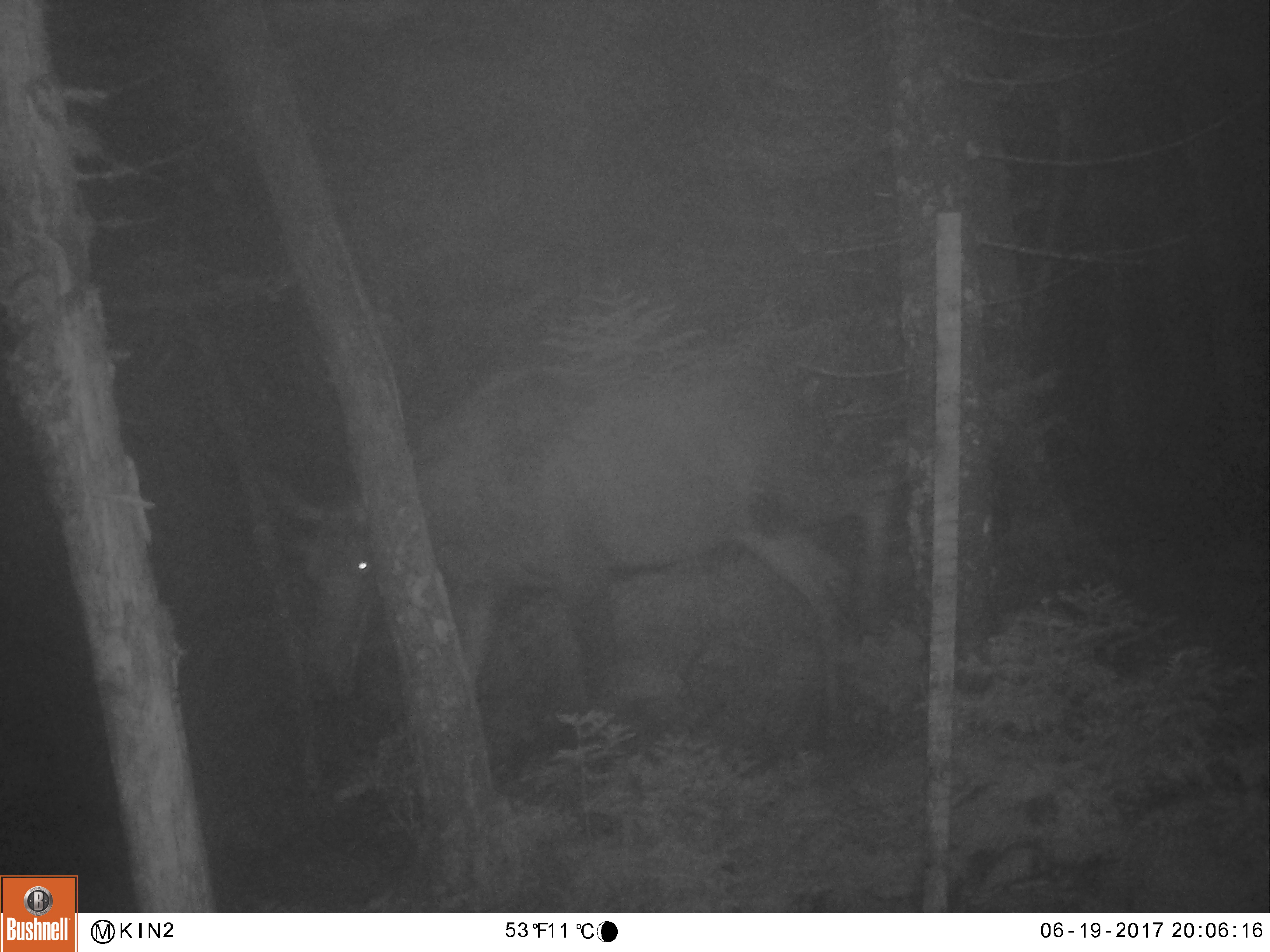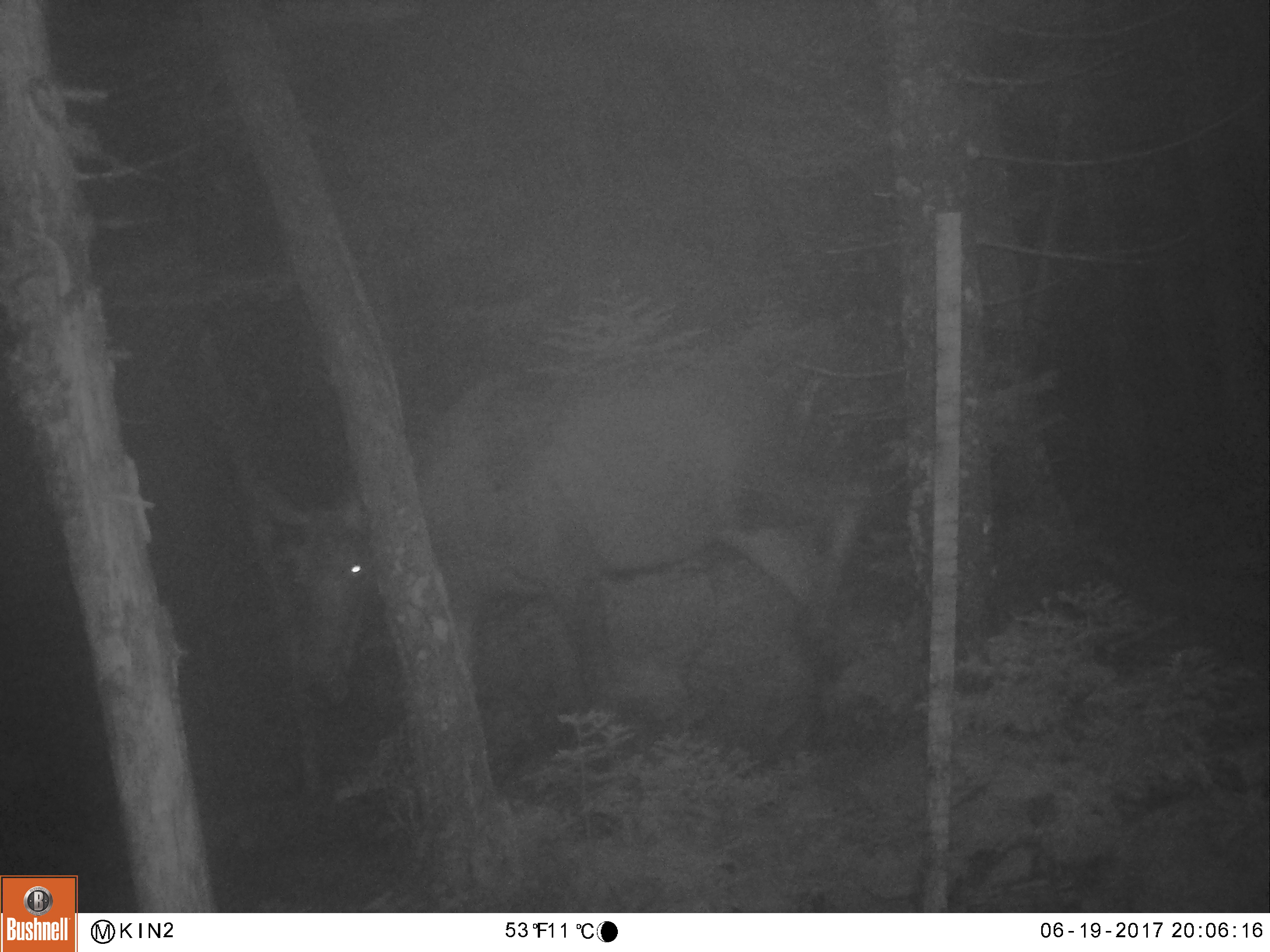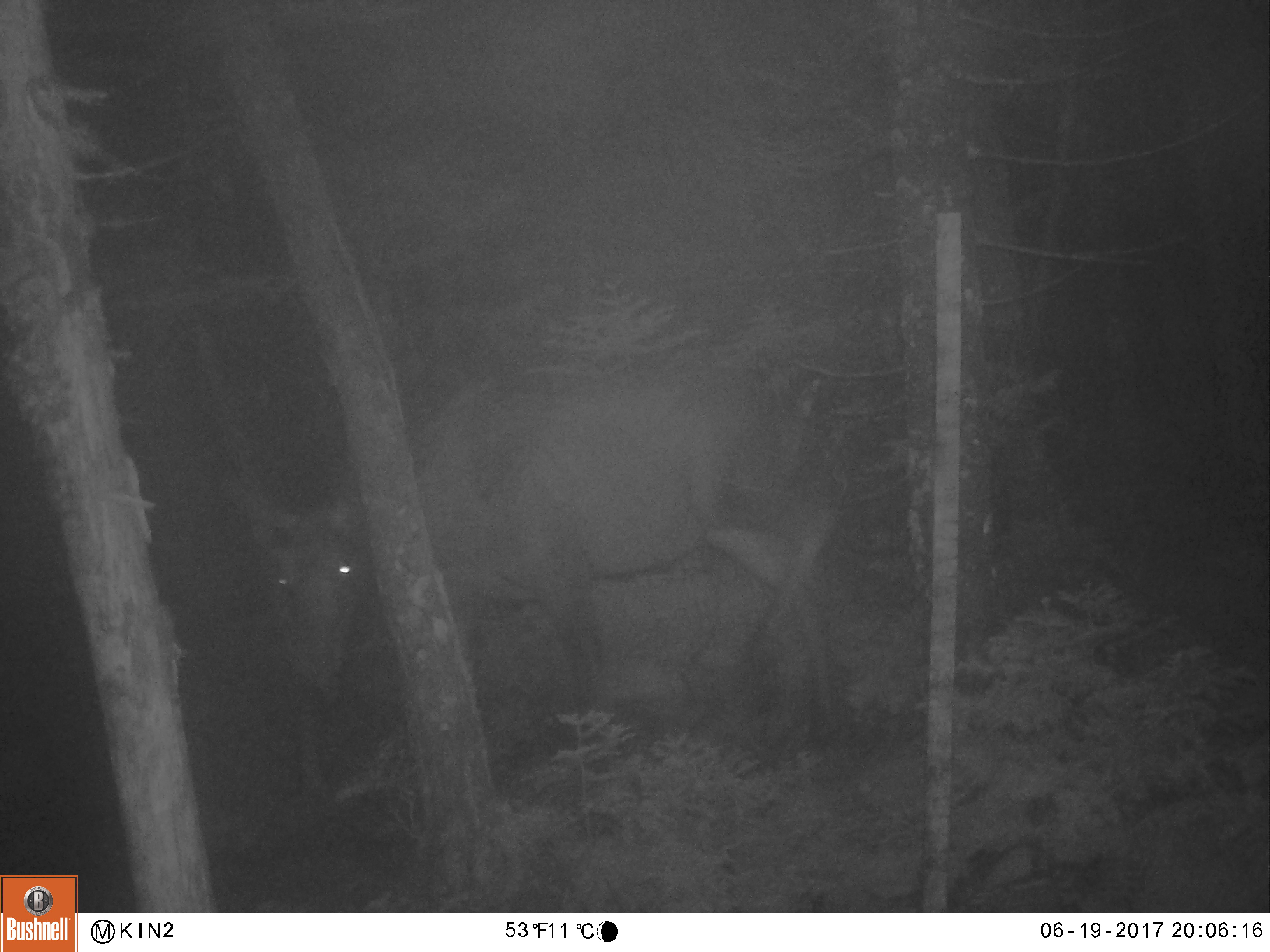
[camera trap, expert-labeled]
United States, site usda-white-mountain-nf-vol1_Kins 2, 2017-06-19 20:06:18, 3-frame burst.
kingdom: Animalia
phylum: Chordata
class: Mammalia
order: Artiodactyla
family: Cervidae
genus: Alces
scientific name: Alces alces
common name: moose